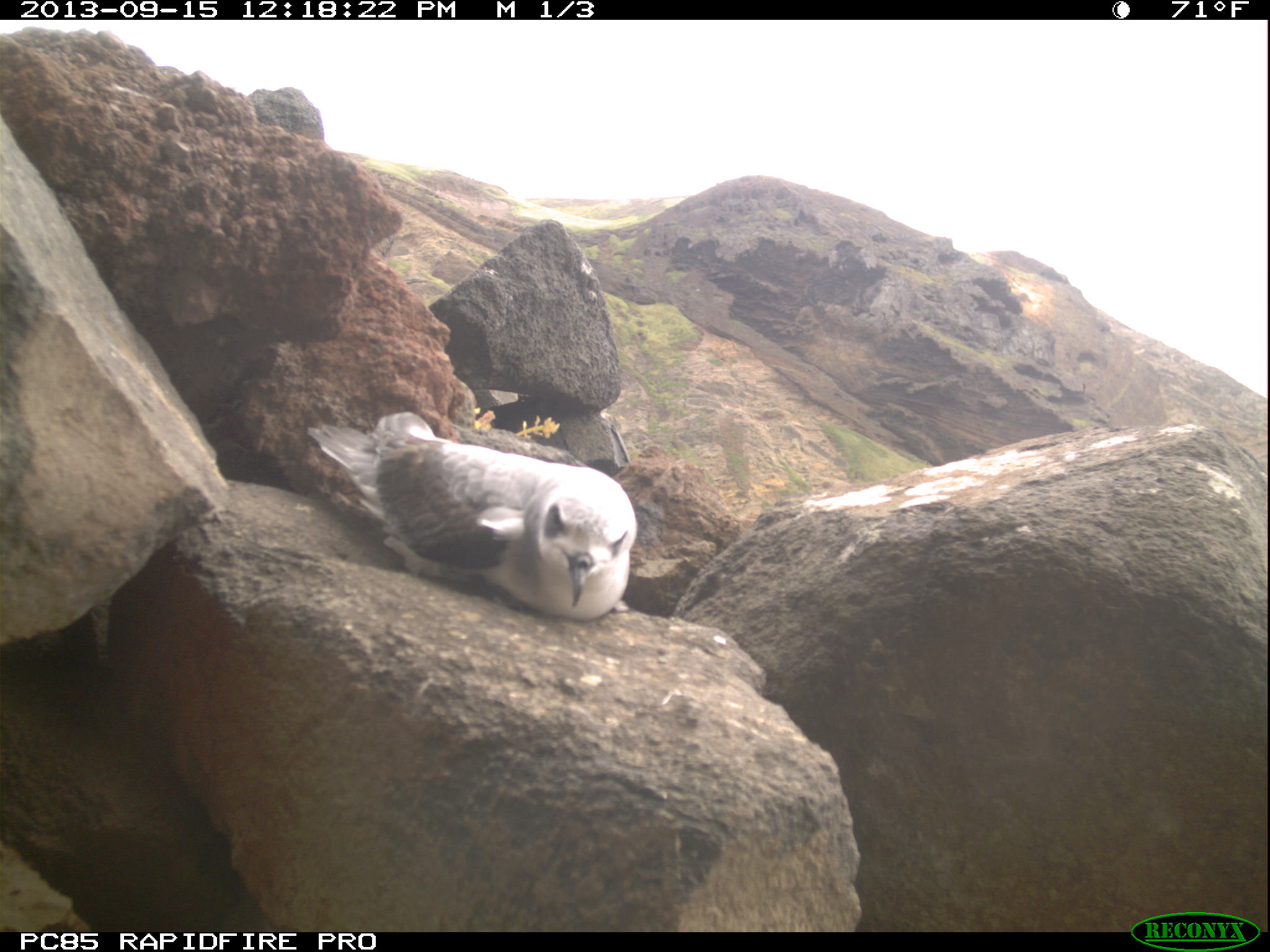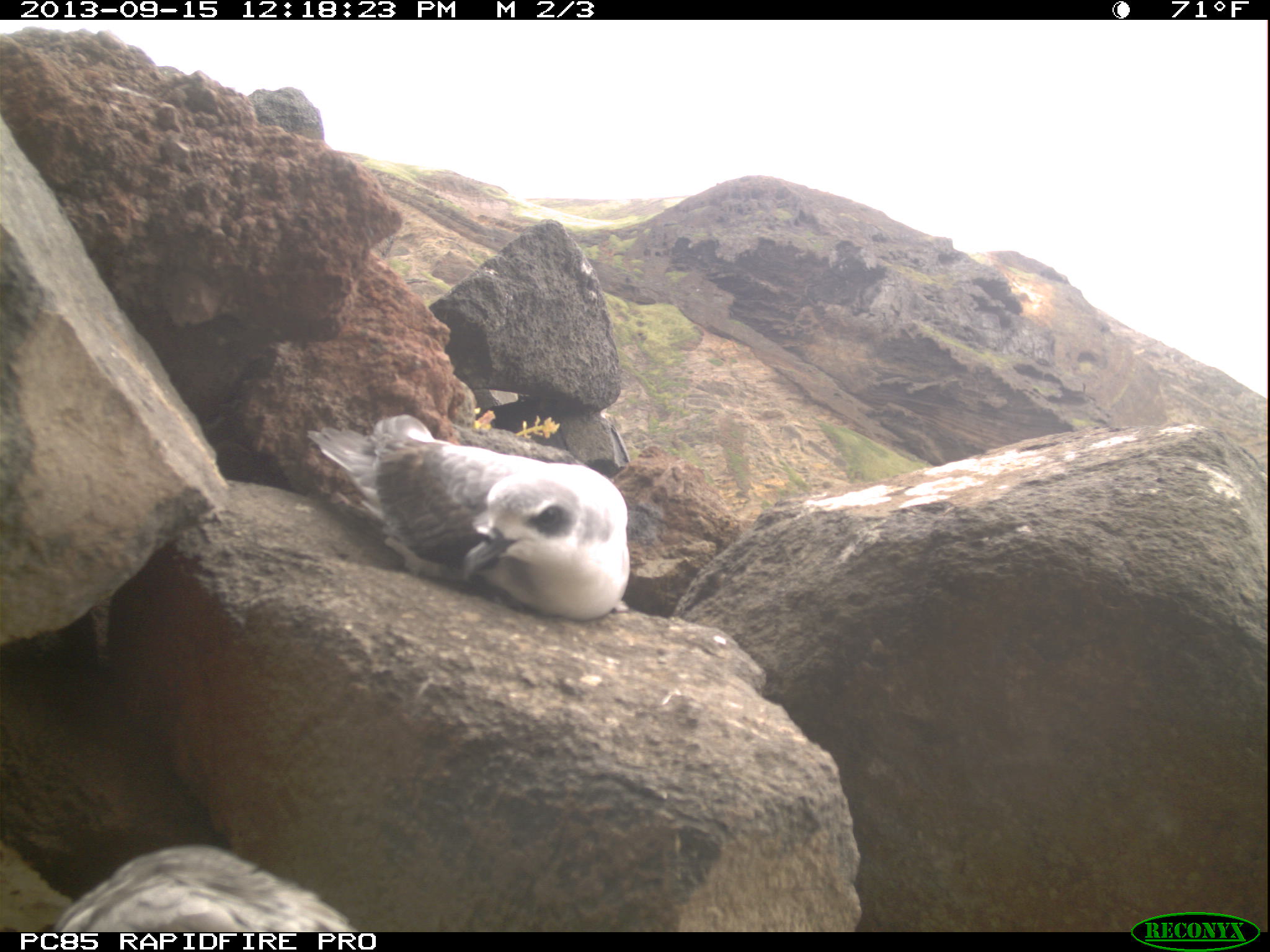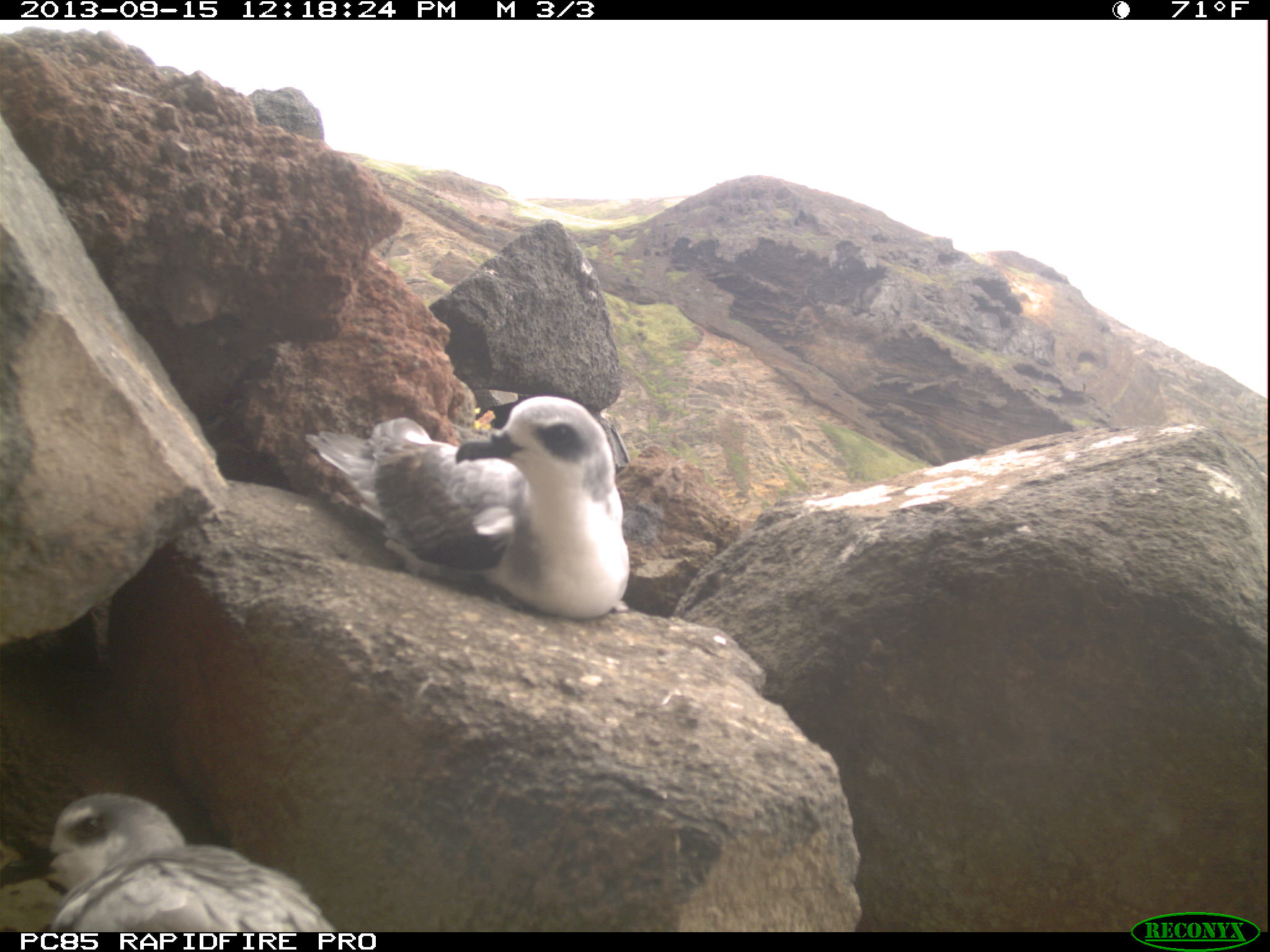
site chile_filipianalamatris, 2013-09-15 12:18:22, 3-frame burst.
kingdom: Animalia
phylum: Chordata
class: Aves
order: Procellariiformes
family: Procellariidae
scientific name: Procellariidae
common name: petrel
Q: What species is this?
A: Petrel (Procellariidae).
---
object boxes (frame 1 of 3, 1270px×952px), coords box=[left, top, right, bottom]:
petrel: box=[304, 409, 634, 625]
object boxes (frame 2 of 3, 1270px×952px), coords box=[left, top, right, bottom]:
petrel: box=[303, 410, 633, 626]; box=[29, 848, 366, 932]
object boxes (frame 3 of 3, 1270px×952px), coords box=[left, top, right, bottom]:
petrel: box=[304, 396, 626, 617]; box=[29, 788, 334, 932]